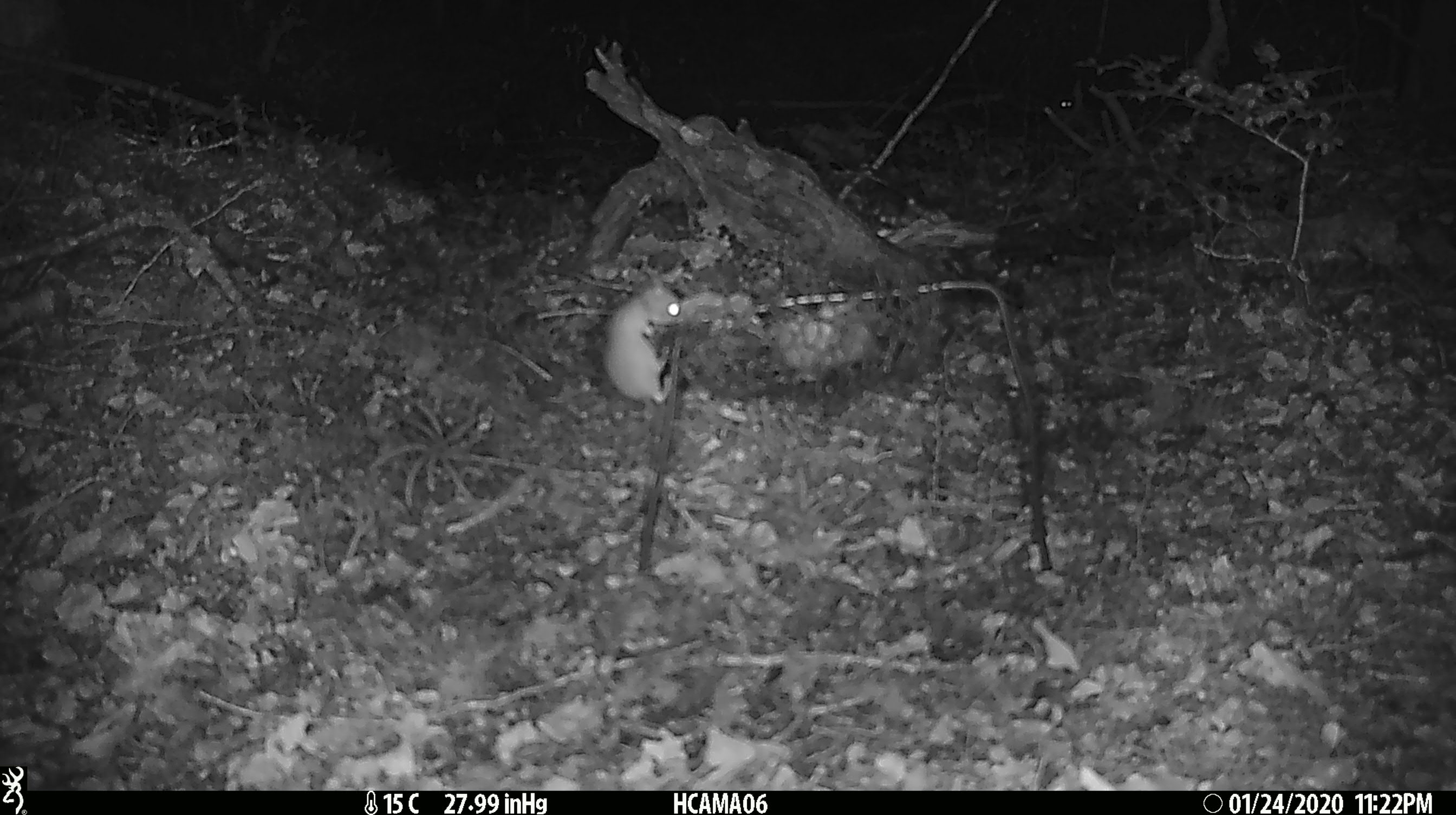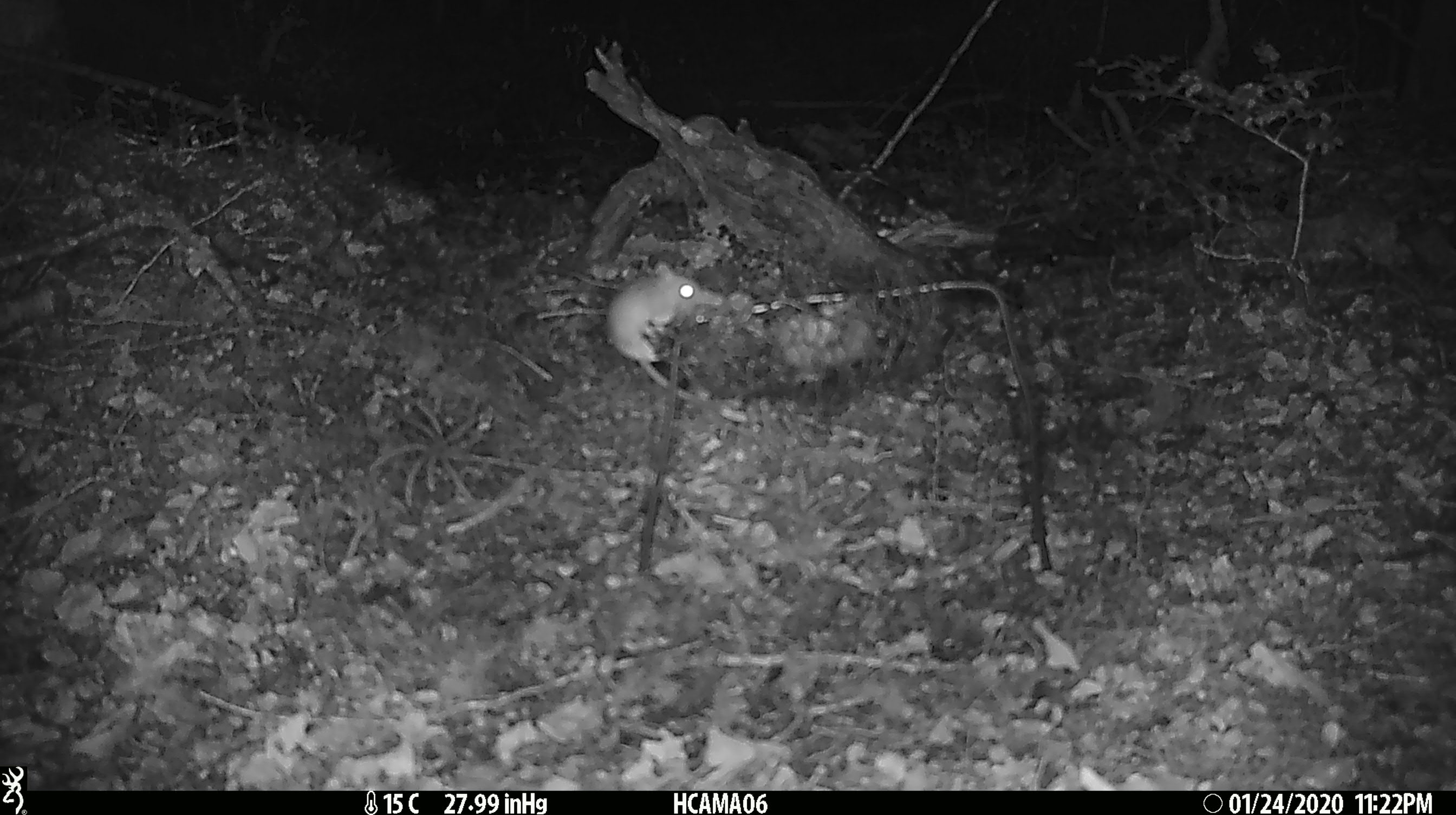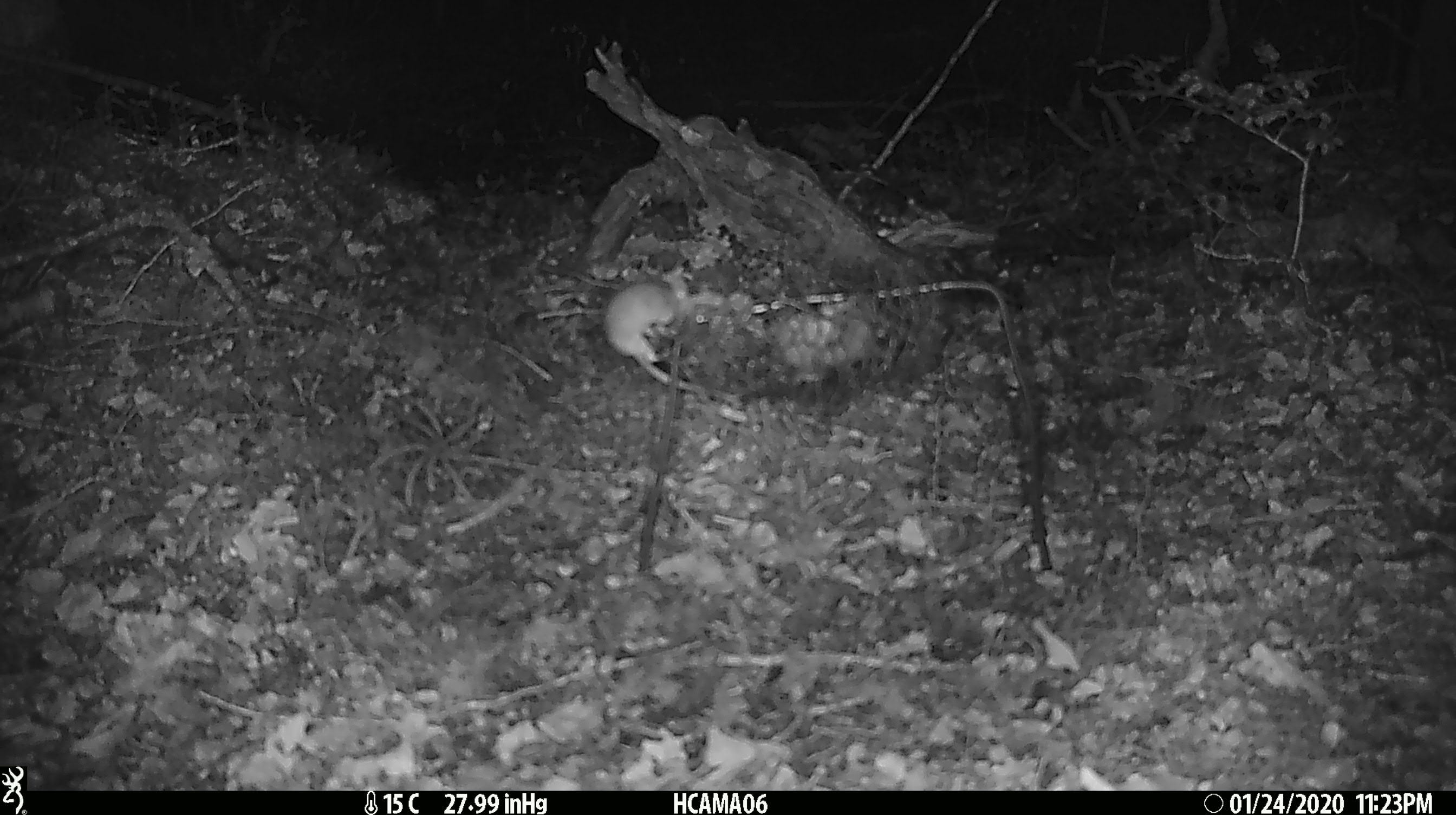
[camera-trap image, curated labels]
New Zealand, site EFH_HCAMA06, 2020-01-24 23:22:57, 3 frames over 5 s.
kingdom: Animalia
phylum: Chordata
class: Mammalia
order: Rodentia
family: Muridae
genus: Mus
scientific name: Mus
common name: mouse